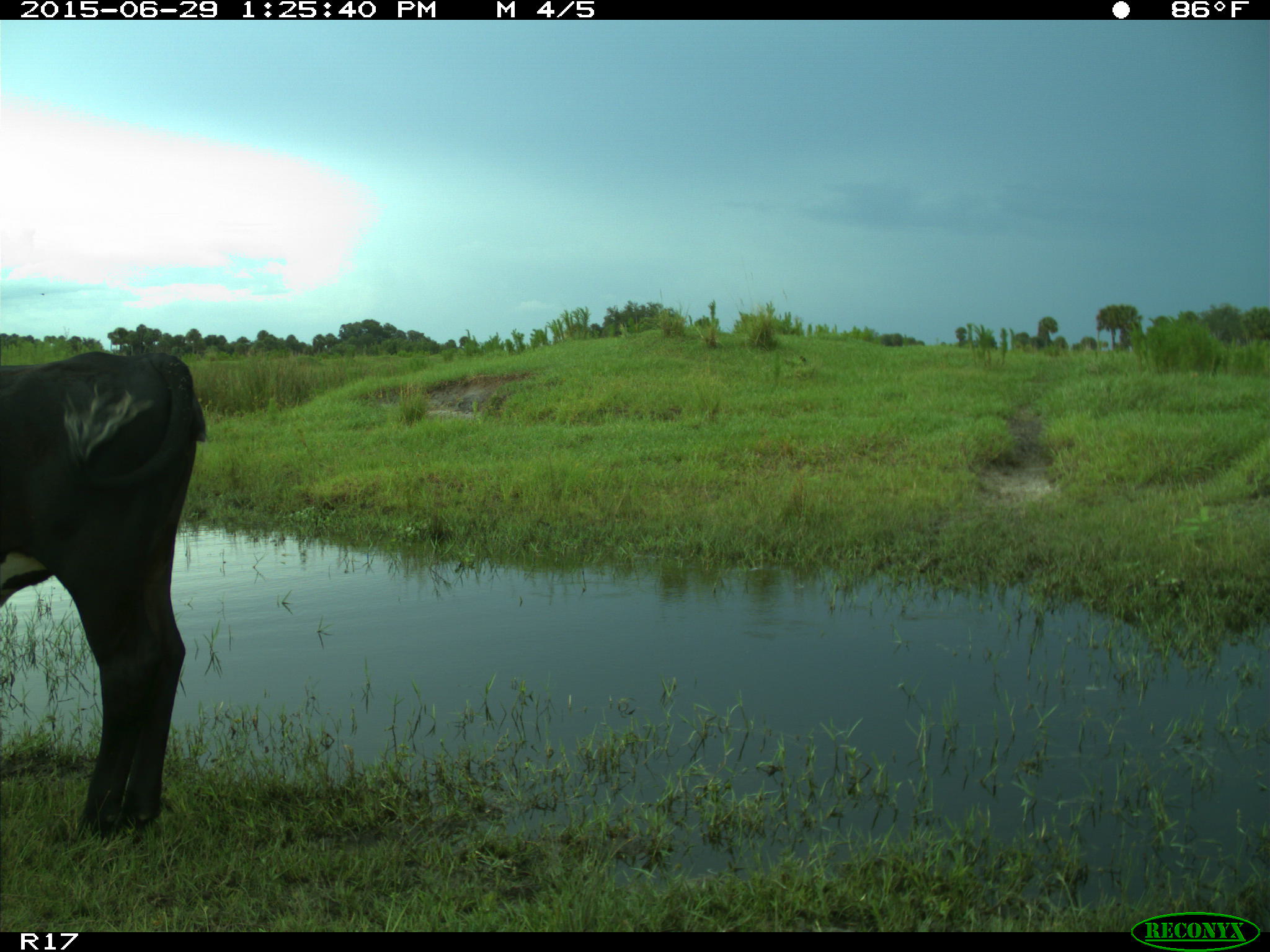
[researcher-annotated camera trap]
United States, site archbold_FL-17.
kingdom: Animalia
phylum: Chordata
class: Mammalia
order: Artiodactyla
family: Bovidae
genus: Bos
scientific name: Bos taurus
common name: domestic cow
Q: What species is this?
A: Bos taurus (domestic cow).